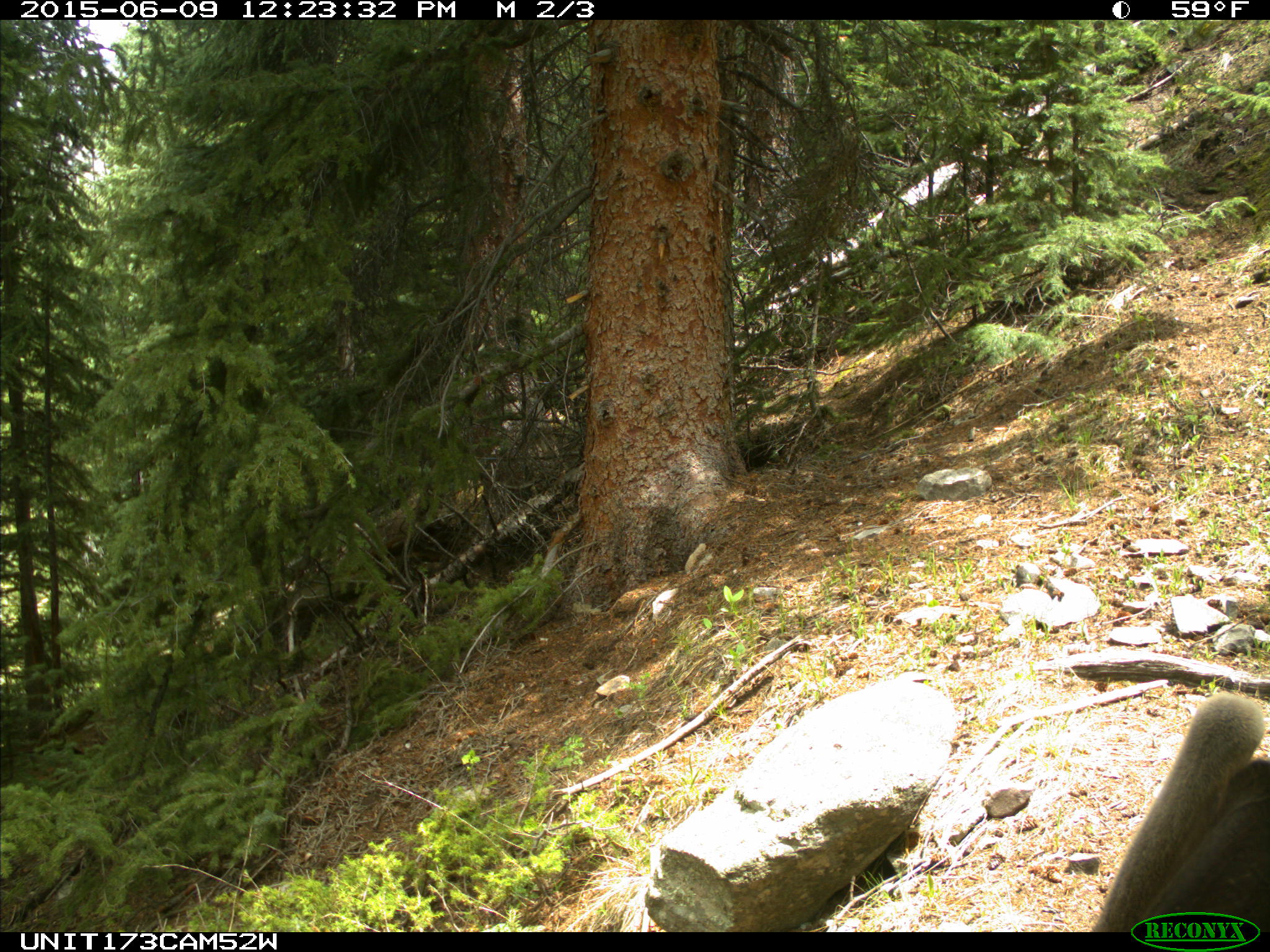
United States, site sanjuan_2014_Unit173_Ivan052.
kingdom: Animalia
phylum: Chordata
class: Mammalia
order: Artiodactyla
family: Cervidae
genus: Cervus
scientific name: Cervus elaphus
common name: red deer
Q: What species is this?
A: Cervus elaphus (red deer).